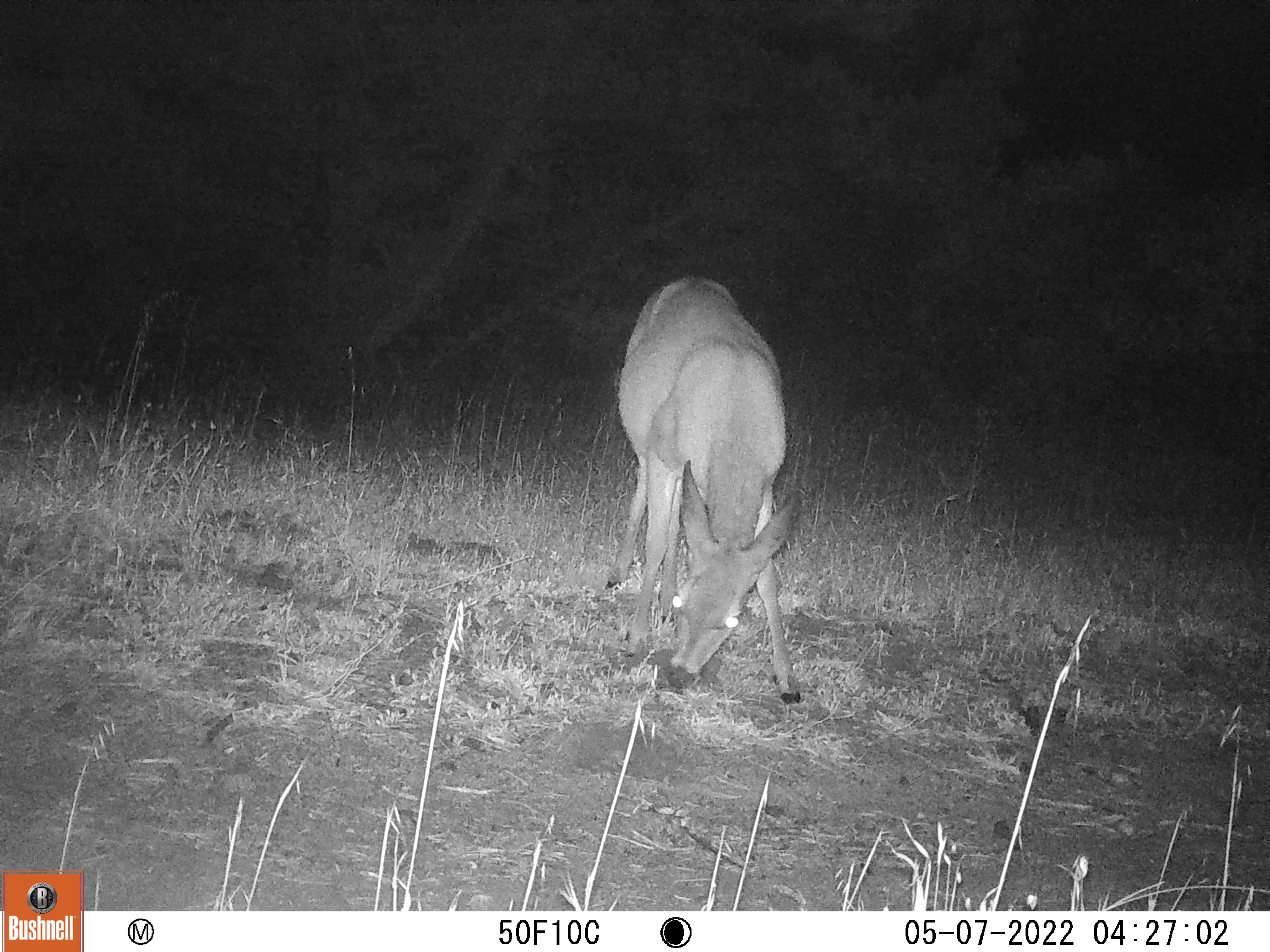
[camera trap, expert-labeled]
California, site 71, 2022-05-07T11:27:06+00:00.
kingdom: Animalia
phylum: Chordata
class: Mammalia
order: Artiodactyla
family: Cervidae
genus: Odocoileus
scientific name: Odocoileus hemionus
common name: mule deer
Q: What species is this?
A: Mule deer (Odocoileus hemionus).